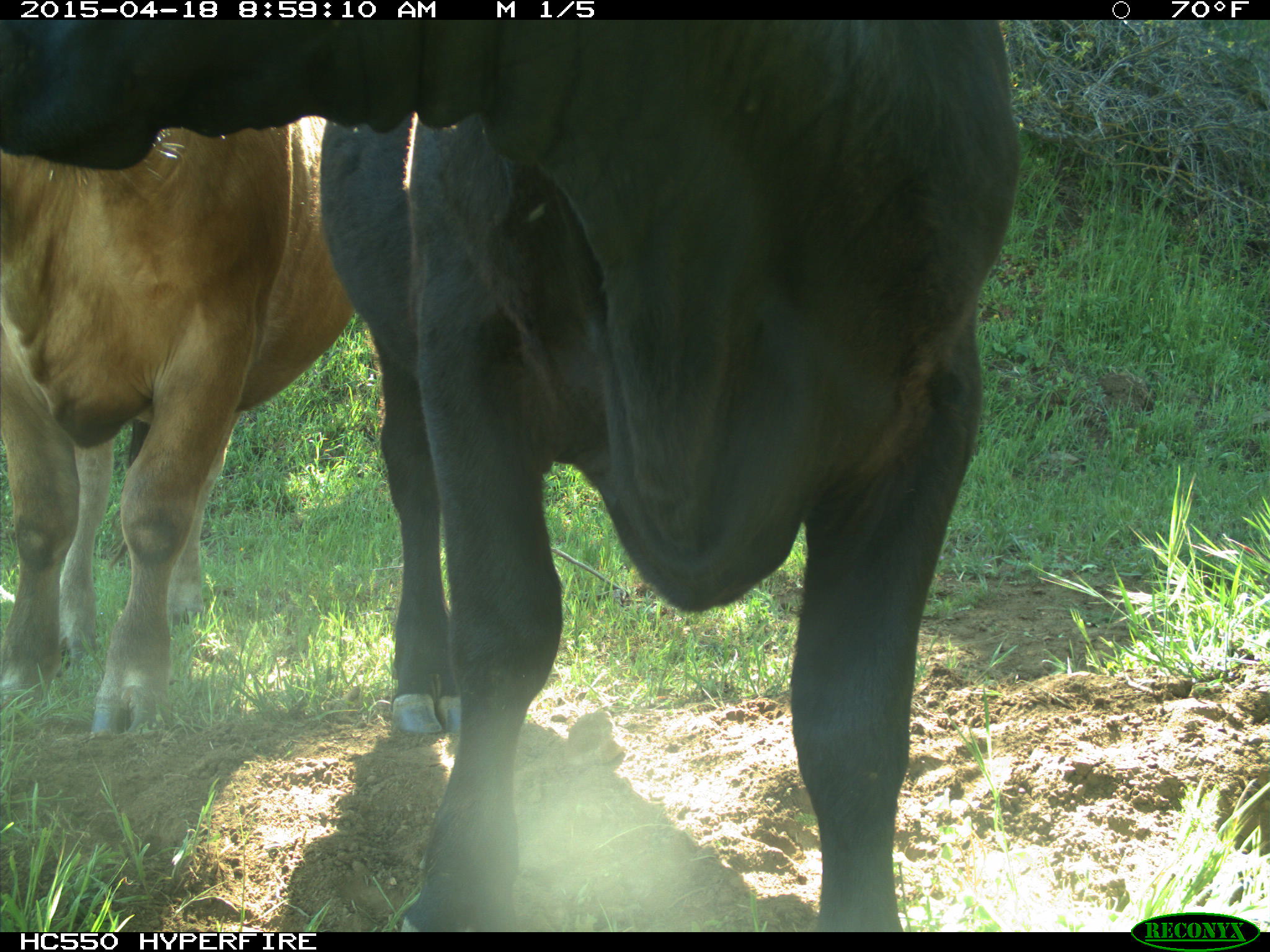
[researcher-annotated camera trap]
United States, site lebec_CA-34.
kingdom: Animalia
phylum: Chordata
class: Mammalia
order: Artiodactyla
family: Bovidae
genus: Bos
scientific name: Bos taurus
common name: domestic cow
Bos taurus (domestic cow).